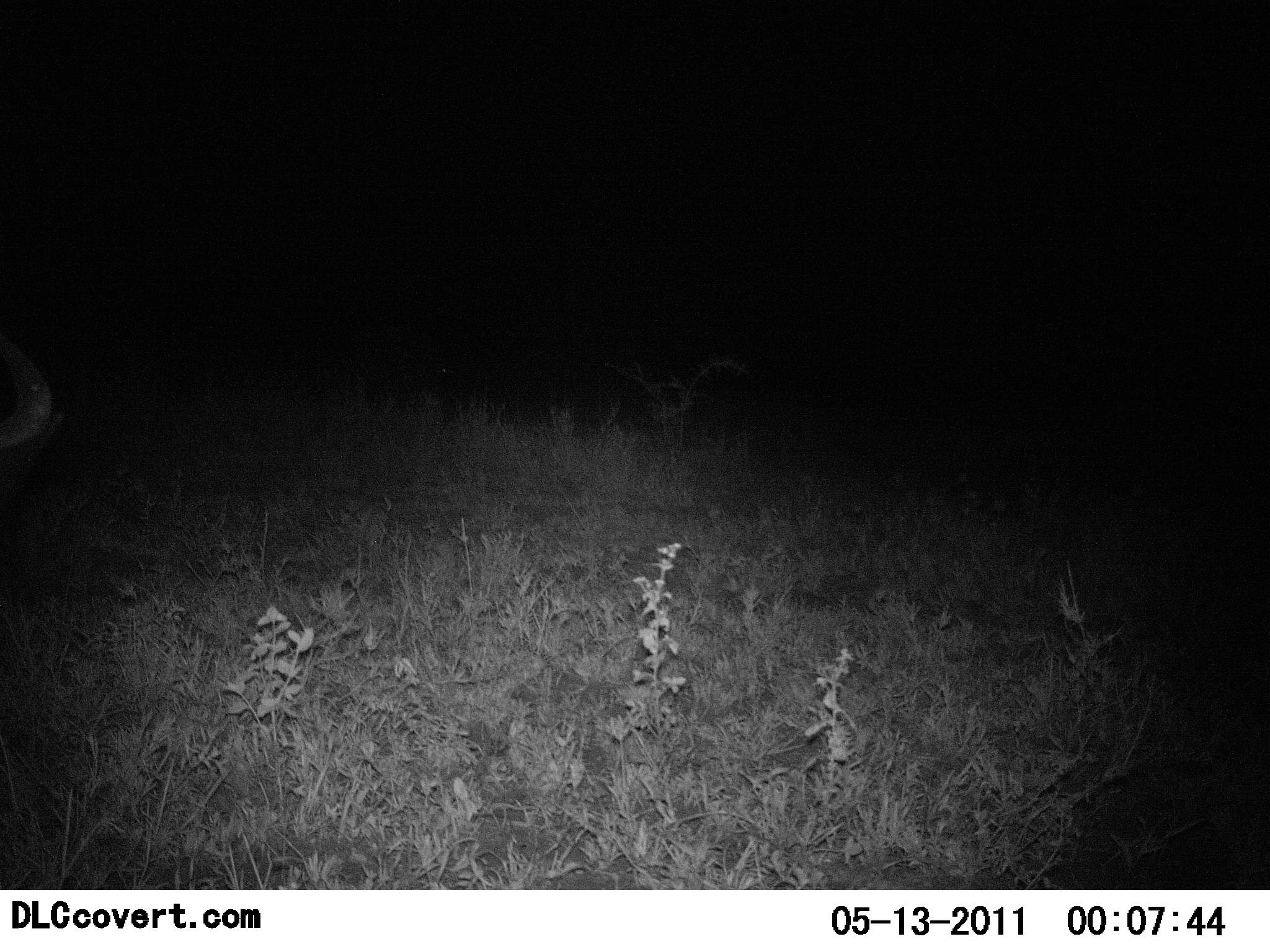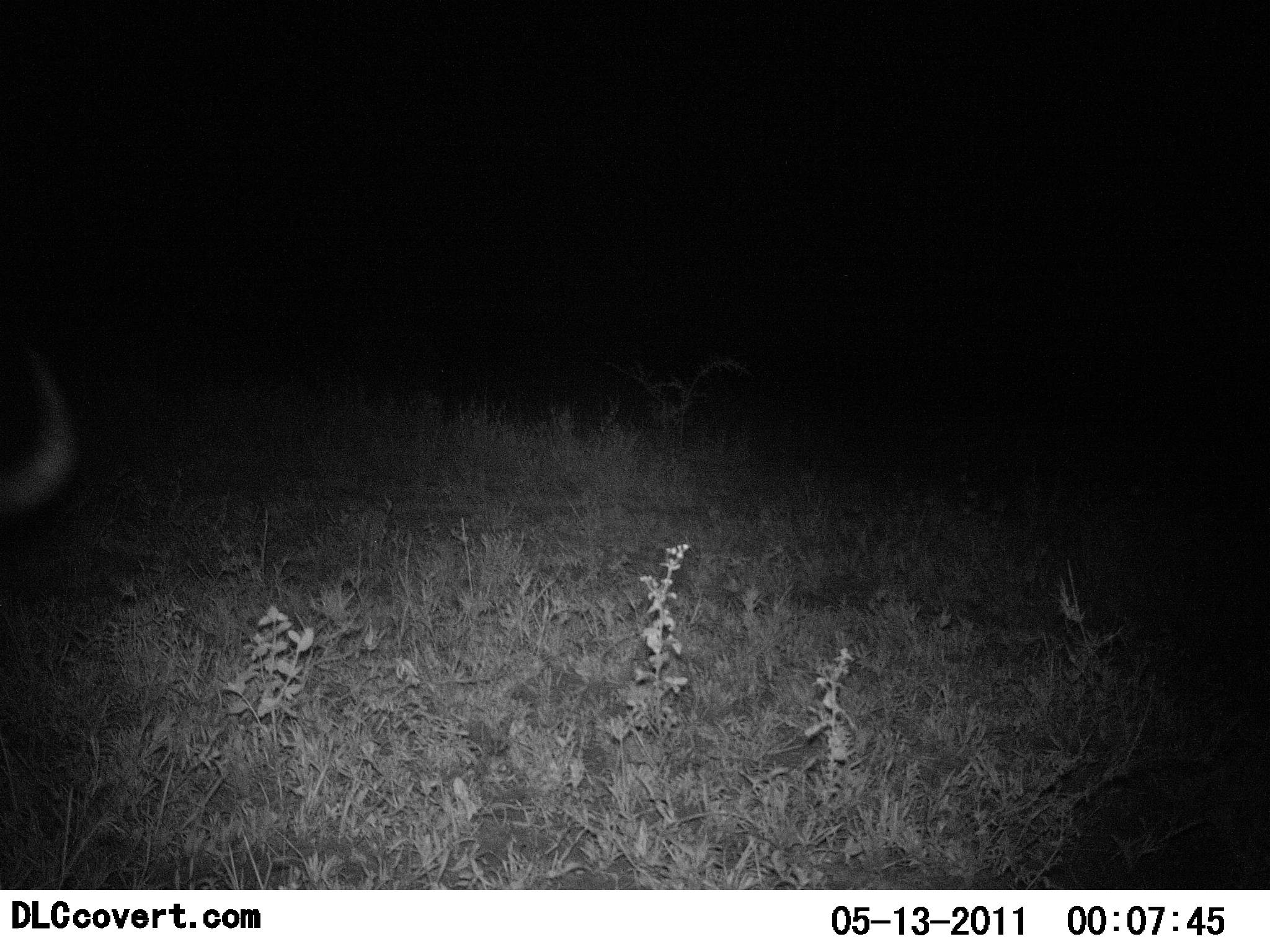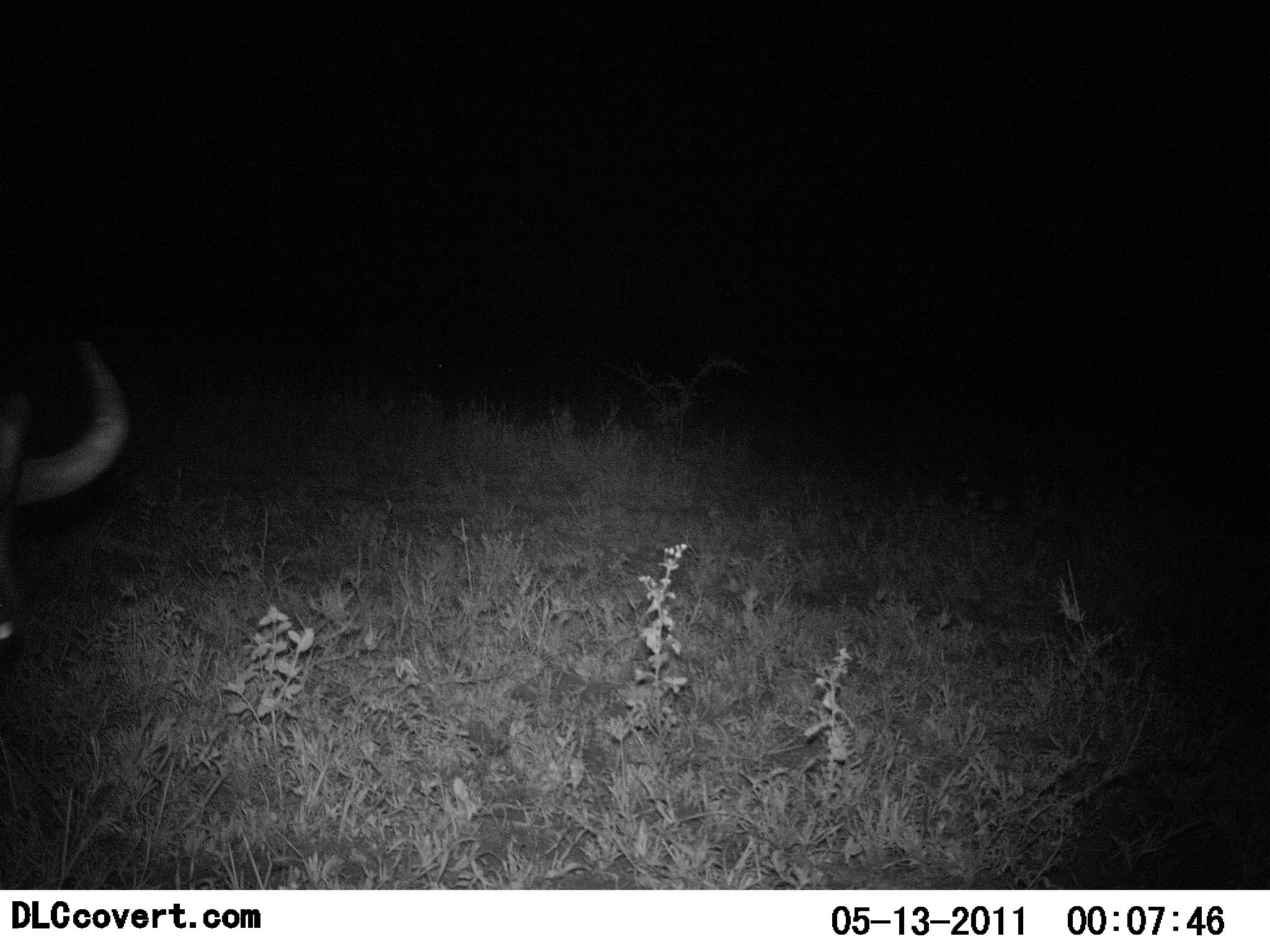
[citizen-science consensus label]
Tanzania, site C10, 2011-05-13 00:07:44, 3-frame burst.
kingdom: Animalia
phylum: Chordata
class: Mammalia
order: Artiodactyla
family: Bovidae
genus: Connochaetes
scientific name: Connochaetes taurinus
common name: blue wildebeest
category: wildebeest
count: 1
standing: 38%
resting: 0%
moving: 54%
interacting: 0%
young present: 0%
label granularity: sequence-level